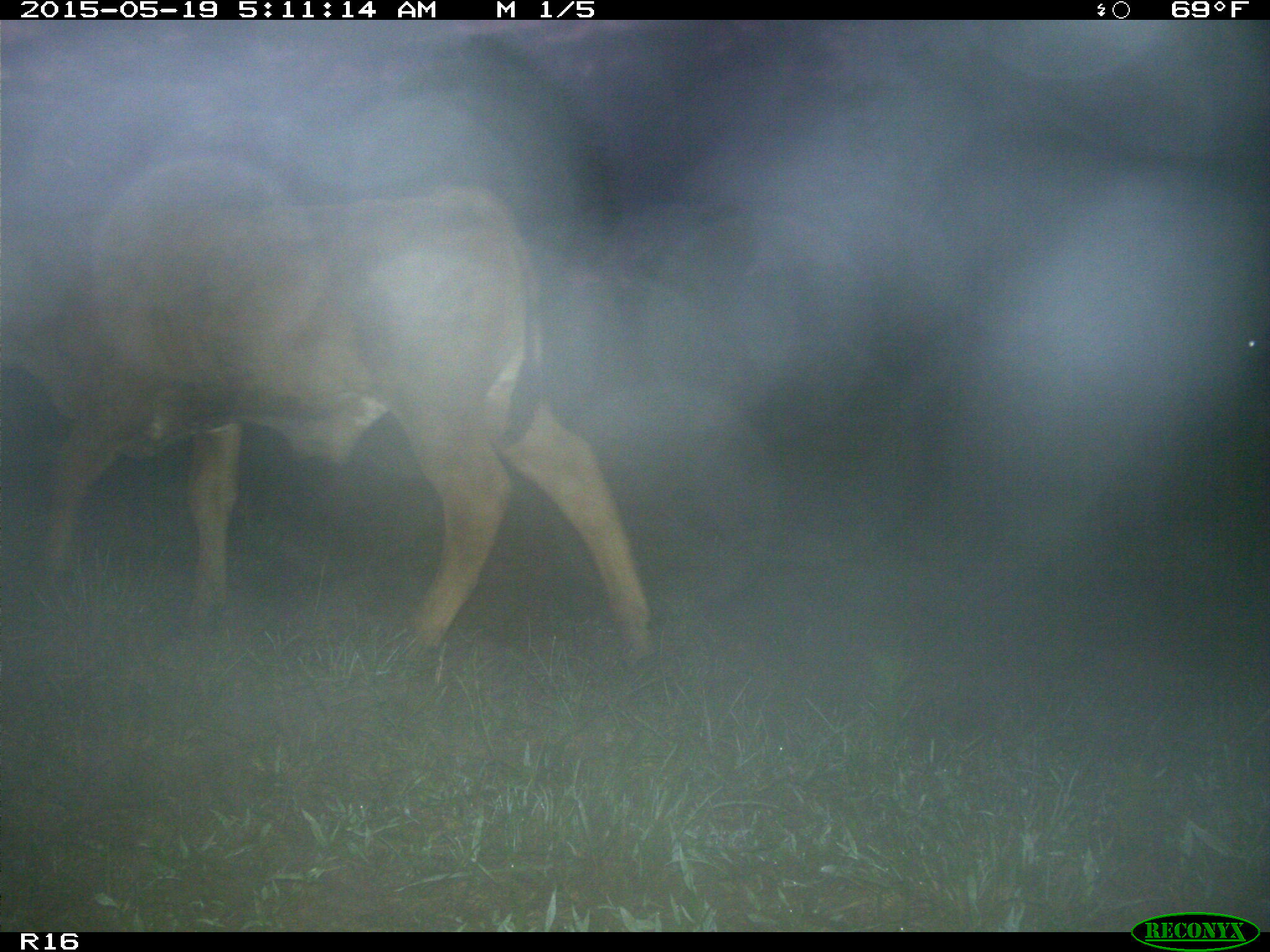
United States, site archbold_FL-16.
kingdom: Animalia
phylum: Chordata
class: Mammalia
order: Artiodactyla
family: Bovidae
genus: Bos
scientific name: Bos taurus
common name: domestic cow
Bos taurus (domestic cow).